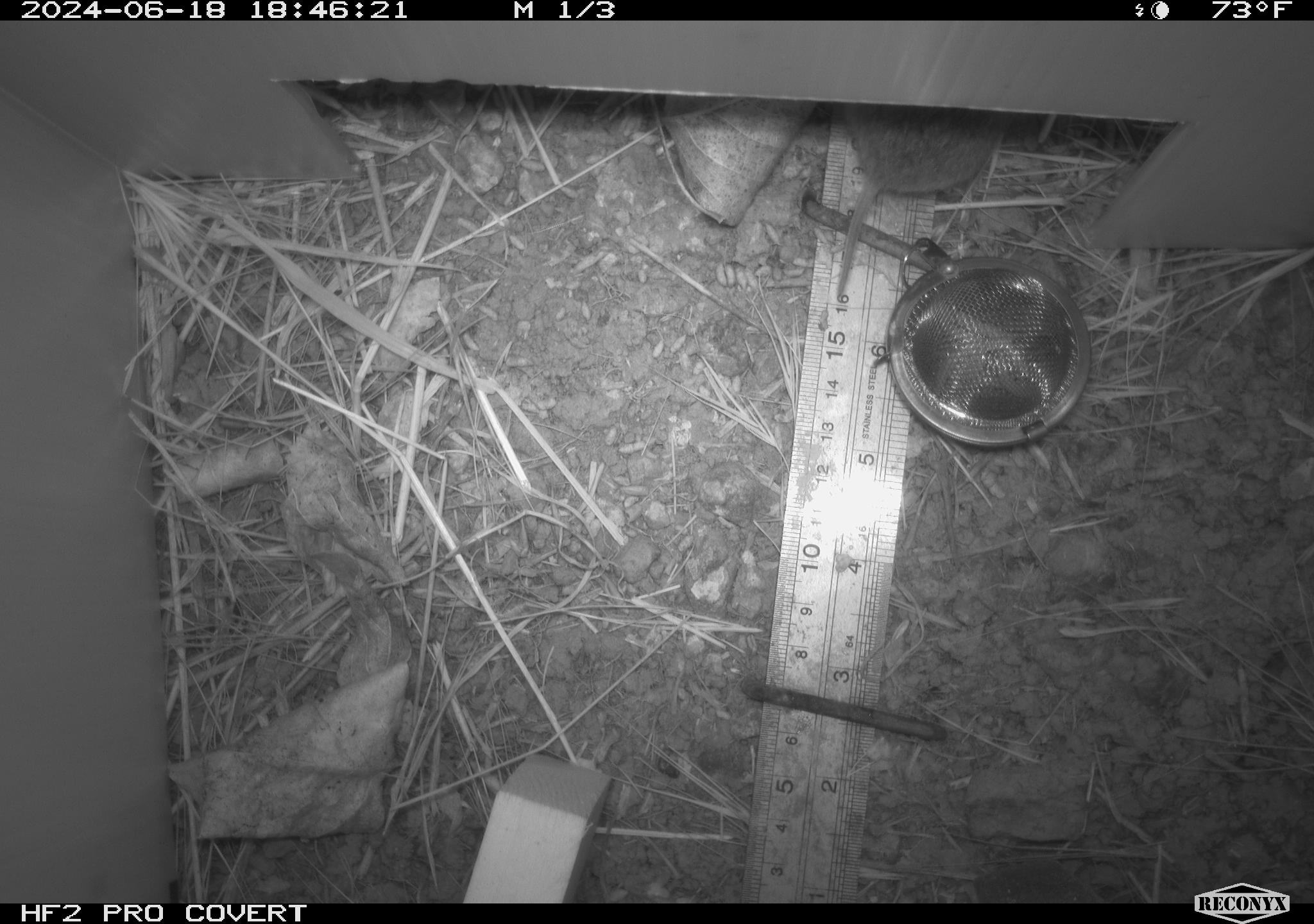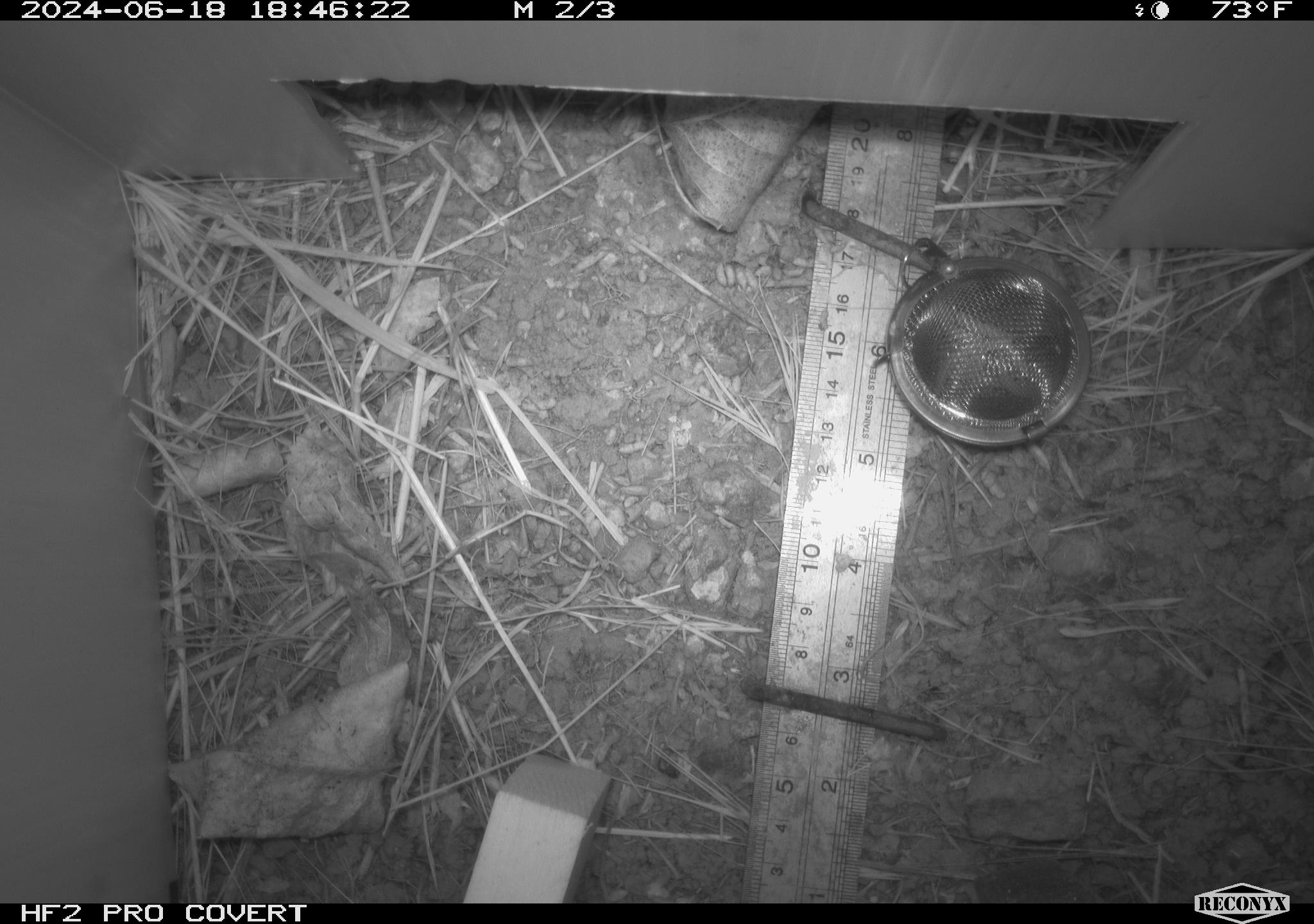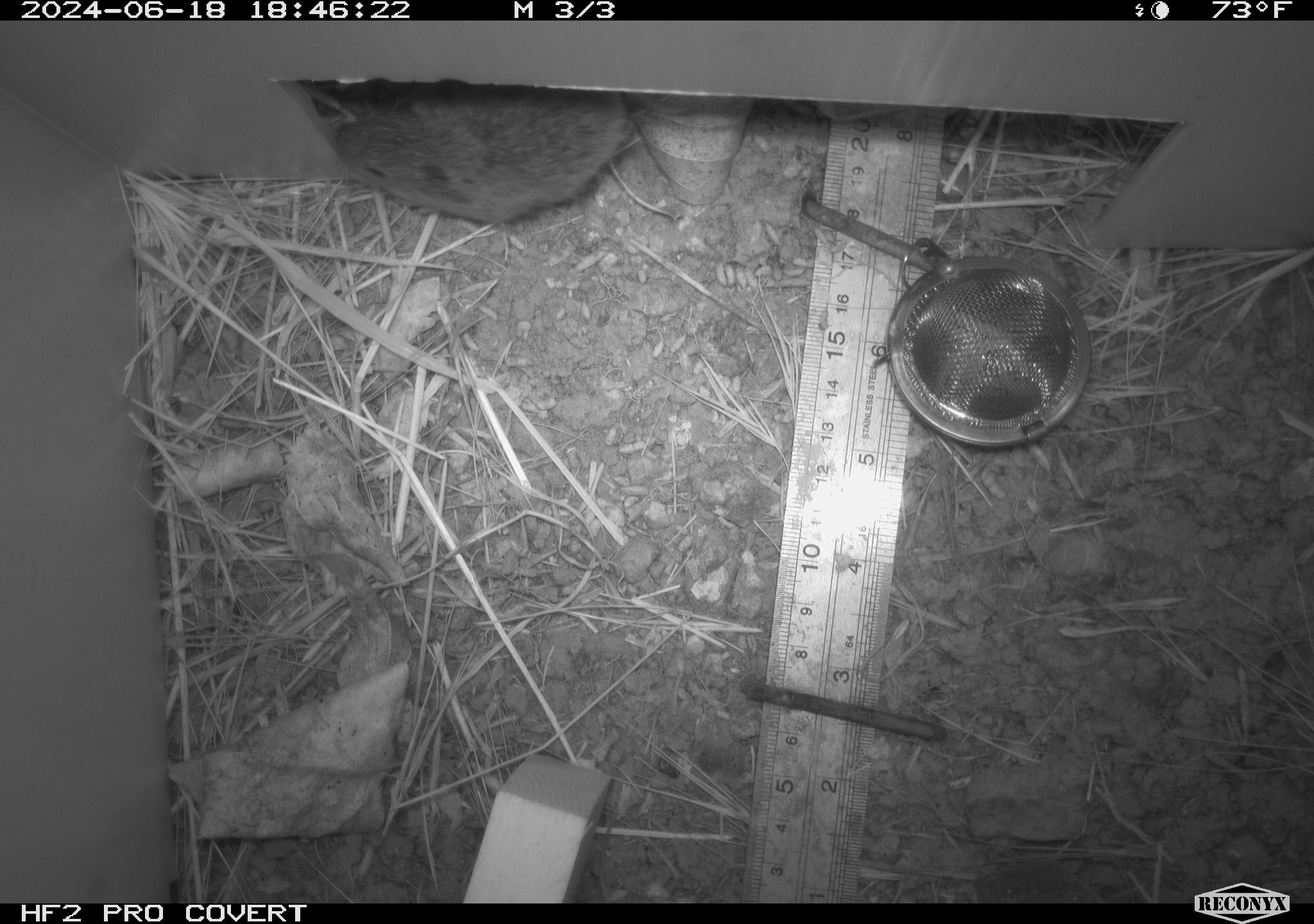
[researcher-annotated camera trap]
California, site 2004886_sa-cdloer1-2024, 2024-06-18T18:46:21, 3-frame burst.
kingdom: Animalia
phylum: Chordata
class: Mammalia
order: Rodentia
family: Cricetidae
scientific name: Arvicolinae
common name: voles, lemmings, and muskrats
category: arvicolinae subfamily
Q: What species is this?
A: Arvicolinae subfamily (voles, lemmings, and muskrats) (Arvicolinae).